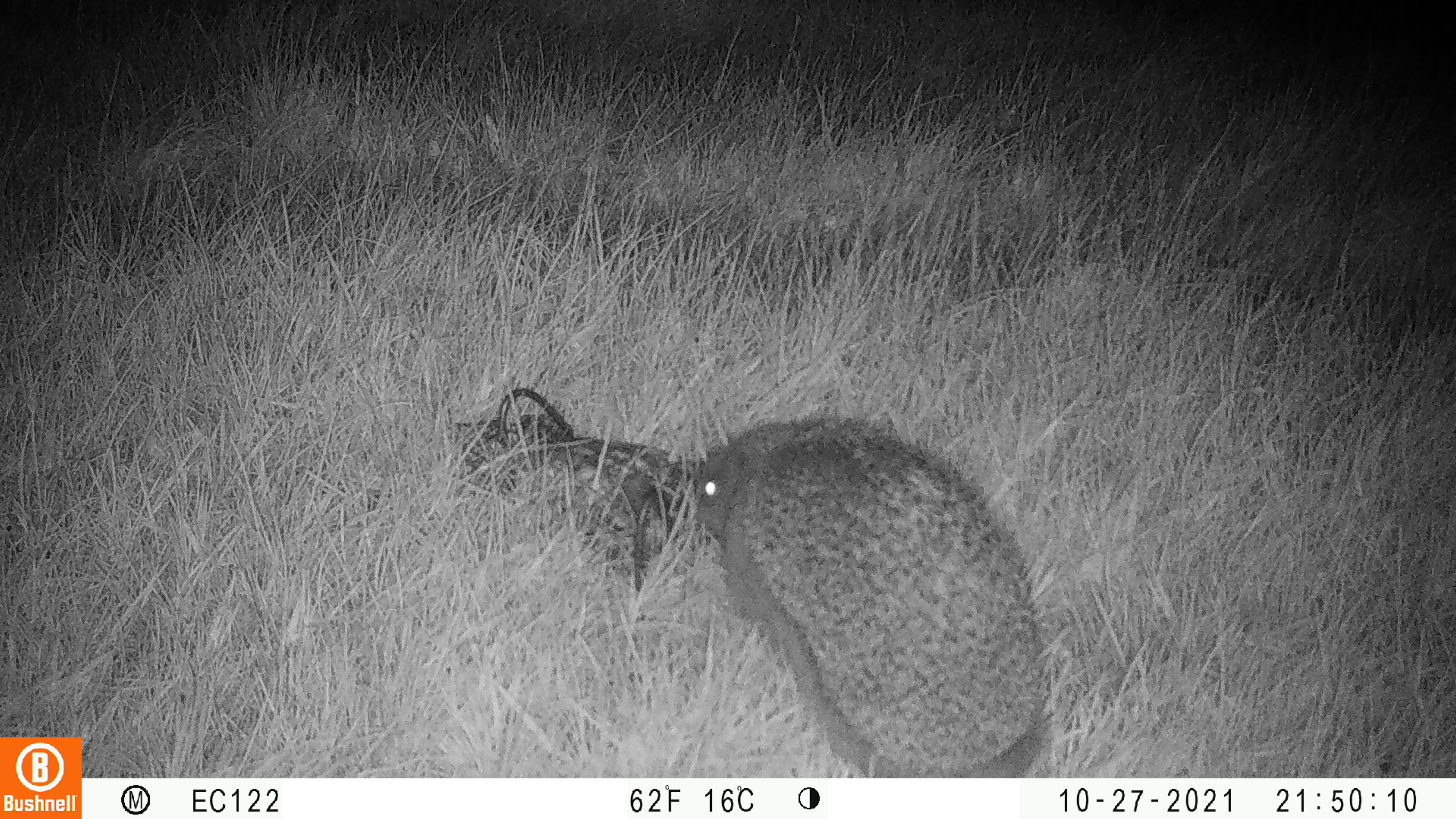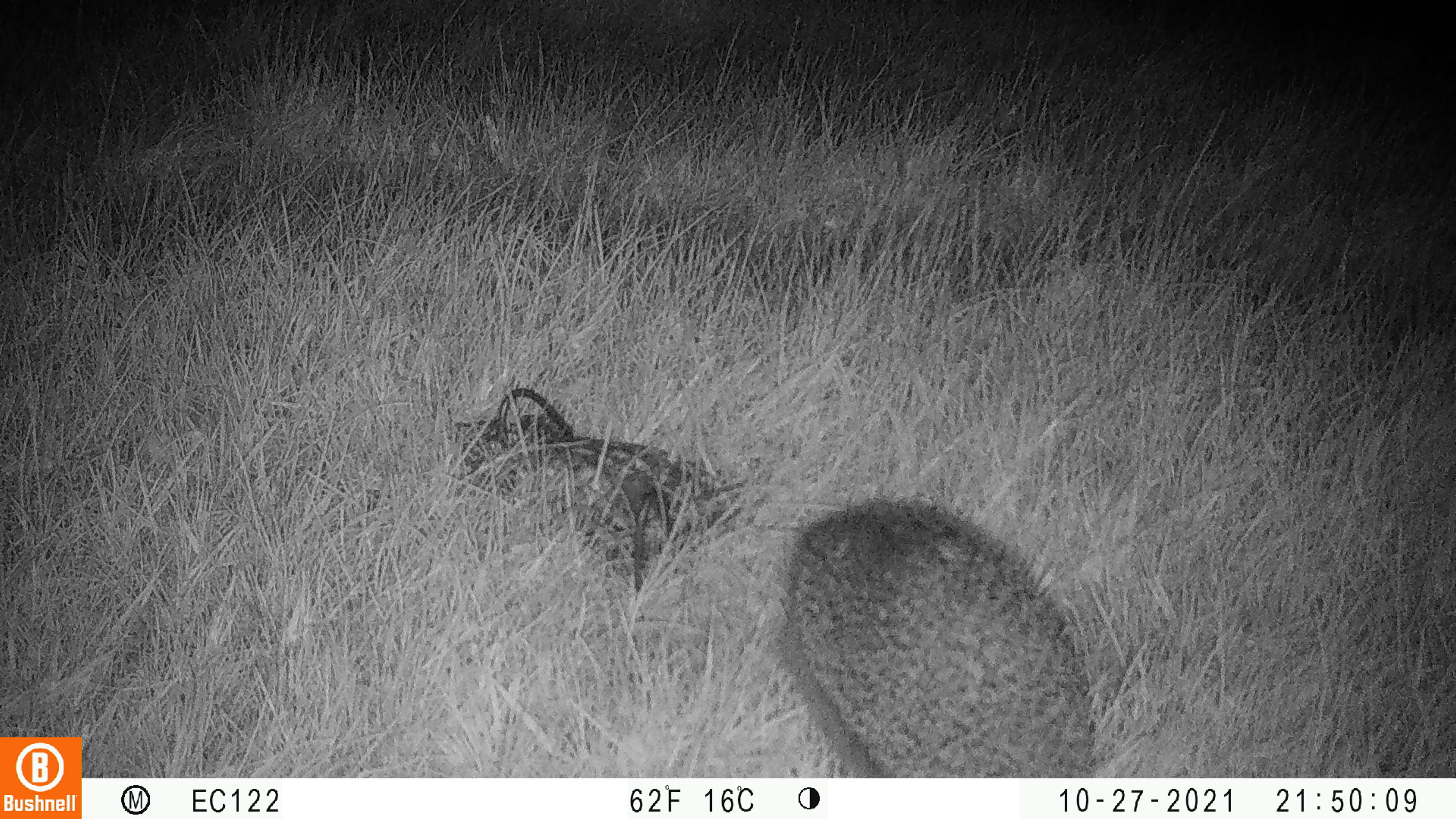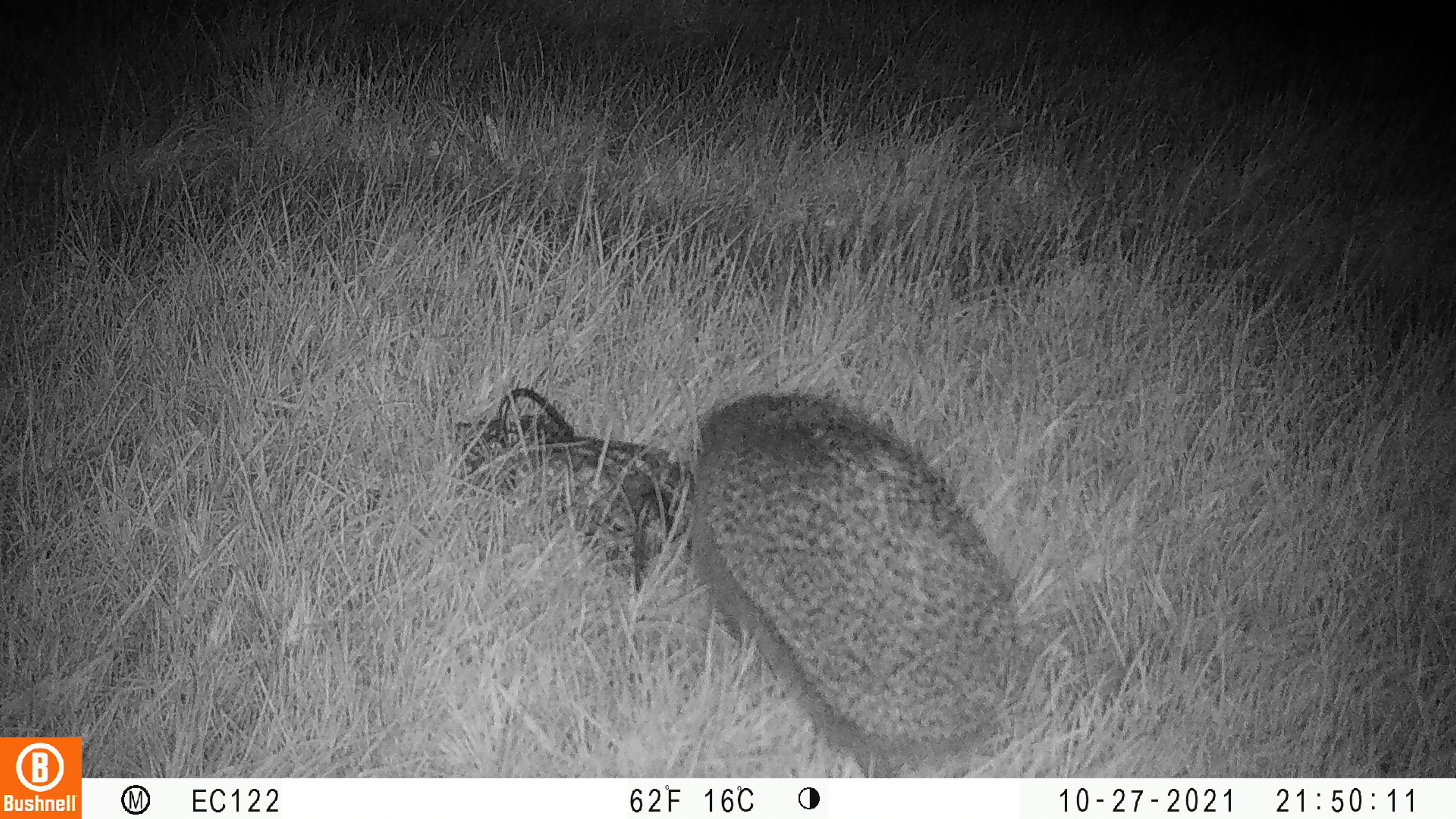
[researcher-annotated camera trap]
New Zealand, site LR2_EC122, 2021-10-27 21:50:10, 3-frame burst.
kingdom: Animalia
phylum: Chordata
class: Mammalia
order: Eulipotyphla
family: Erinaceidae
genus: Erinaceus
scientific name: Erinaceus europaeus europaeus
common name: european hedgehog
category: hedgehog